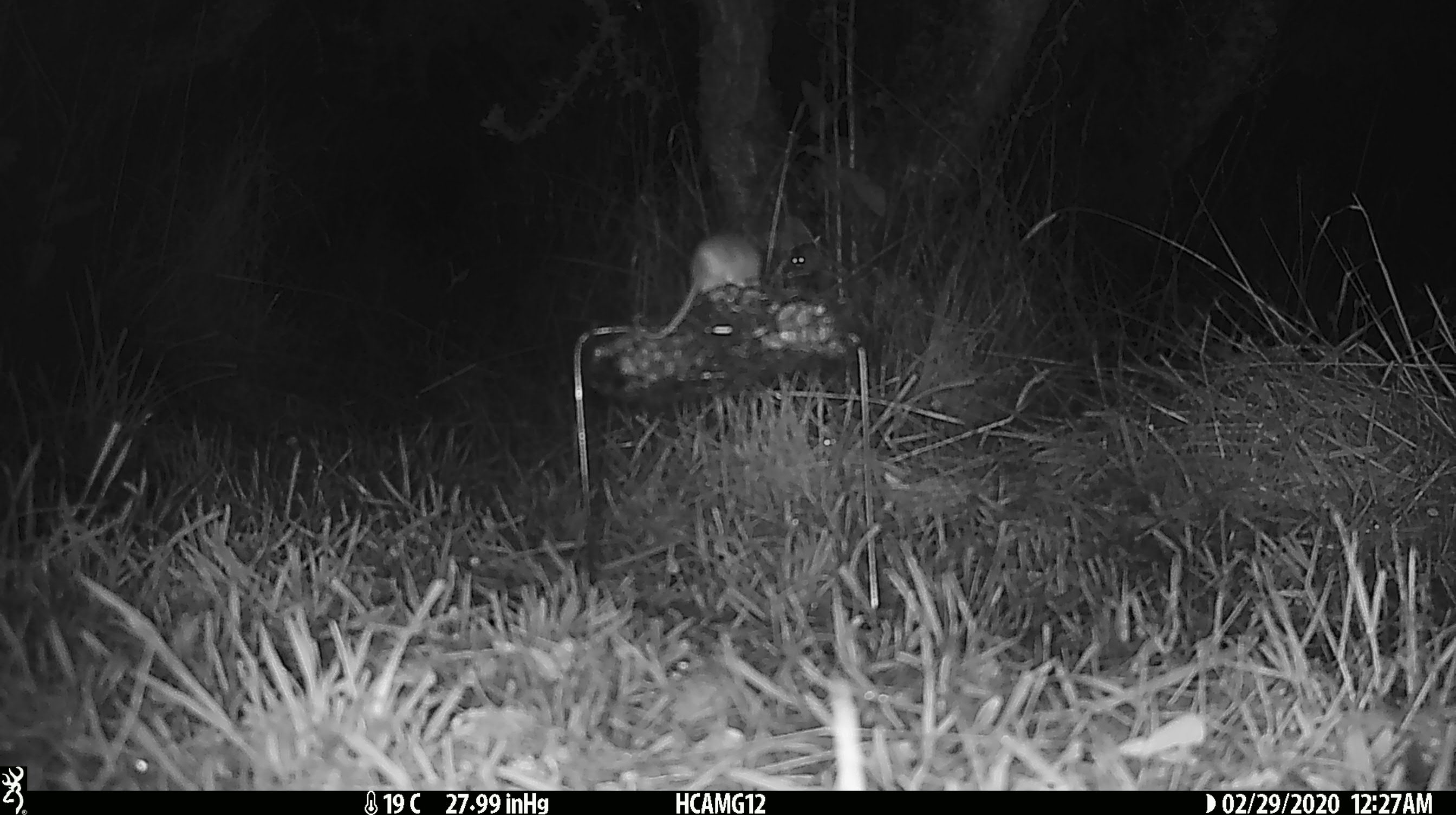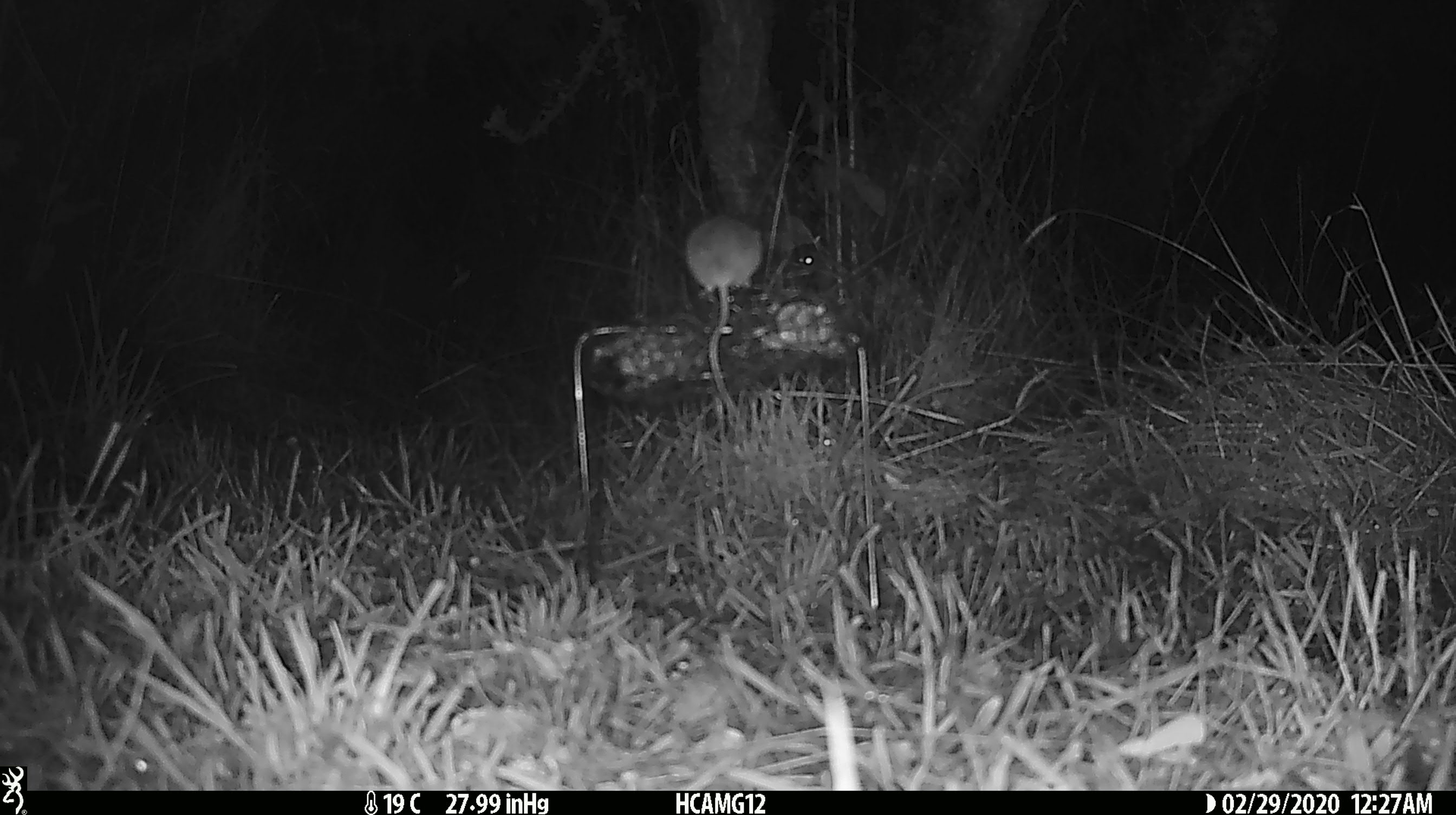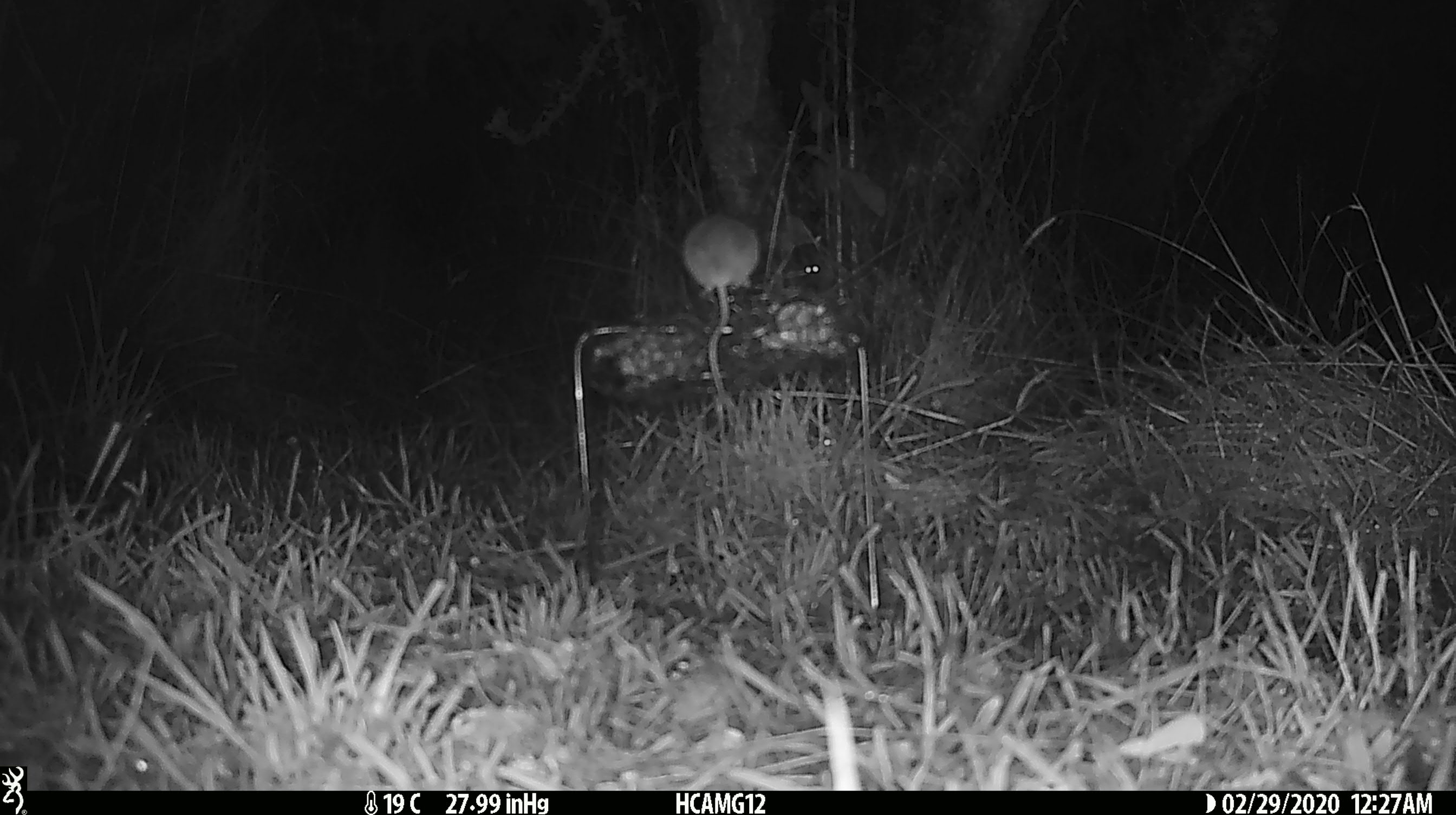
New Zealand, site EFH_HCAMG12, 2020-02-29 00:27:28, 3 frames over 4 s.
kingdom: Animalia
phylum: Chordata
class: Mammalia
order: Rodentia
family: Muridae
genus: Mus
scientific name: Mus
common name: mouse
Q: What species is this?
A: Mouse (Mus).